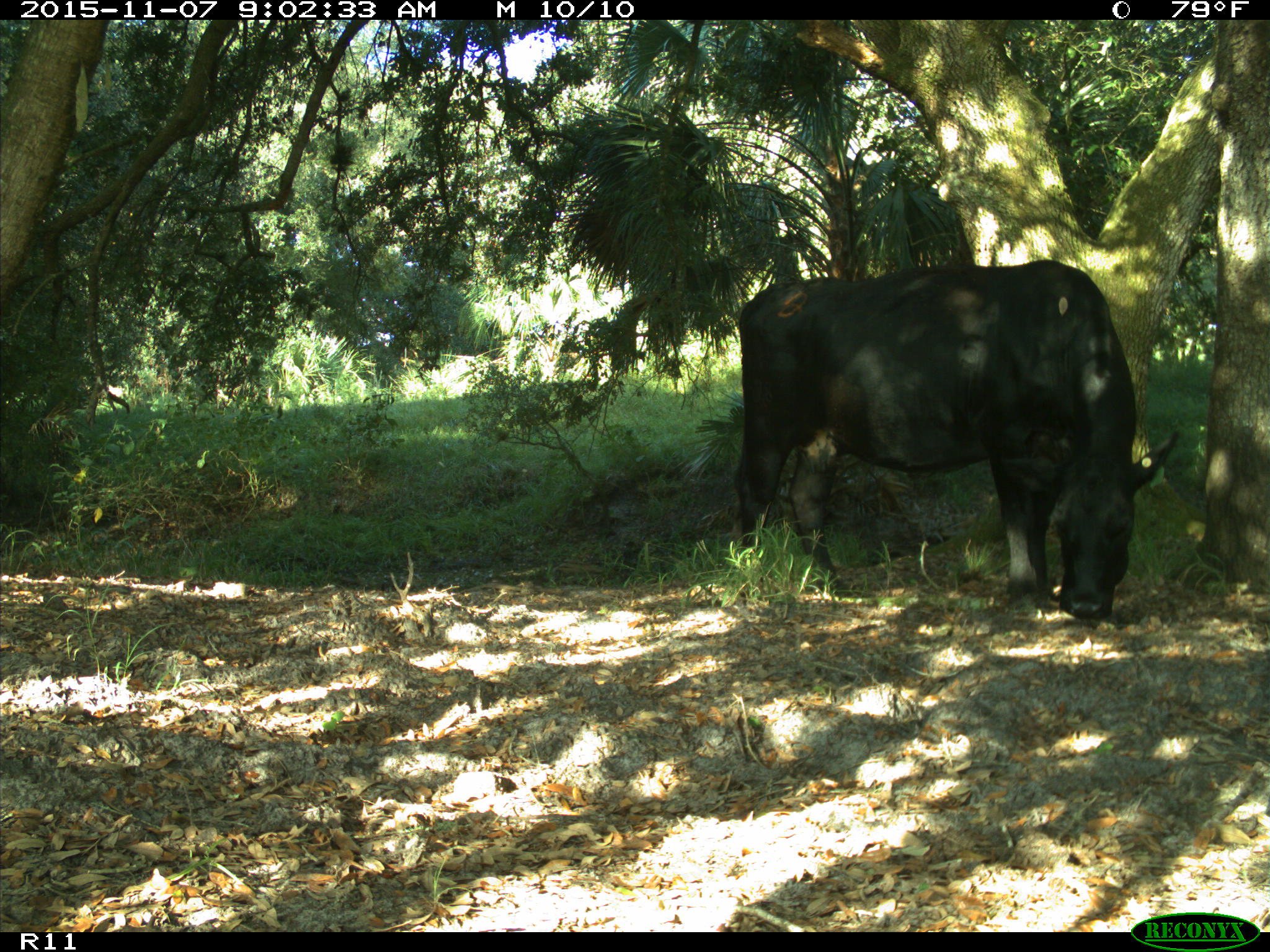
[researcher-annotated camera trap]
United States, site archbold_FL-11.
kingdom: Animalia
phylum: Chordata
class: Mammalia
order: Artiodactyla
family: Bovidae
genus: Bos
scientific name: Bos taurus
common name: domestic cow